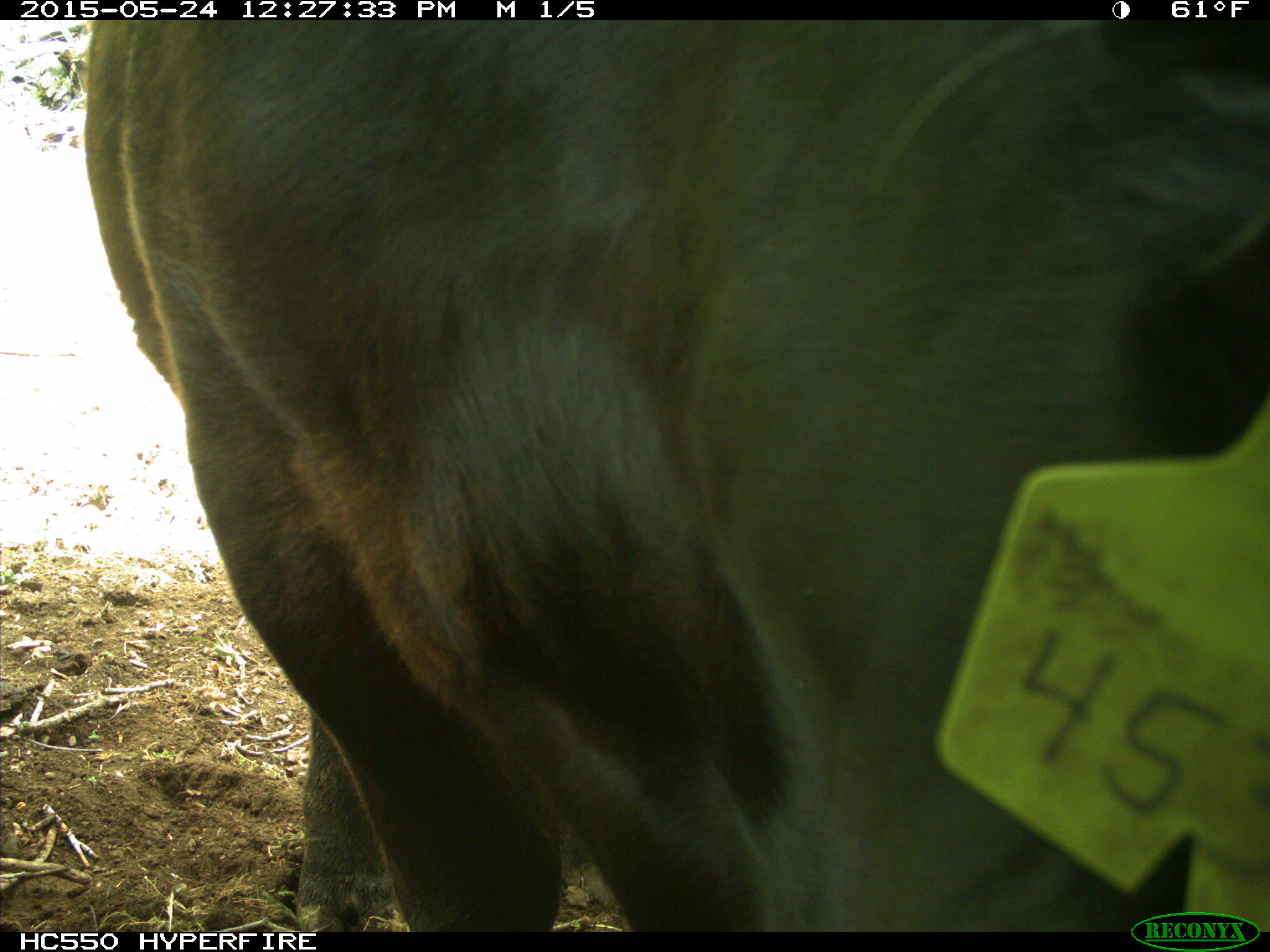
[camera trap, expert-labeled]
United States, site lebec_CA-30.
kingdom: Animalia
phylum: Chordata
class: Mammalia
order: Artiodactyla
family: Bovidae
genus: Bos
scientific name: Bos taurus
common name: domestic cow